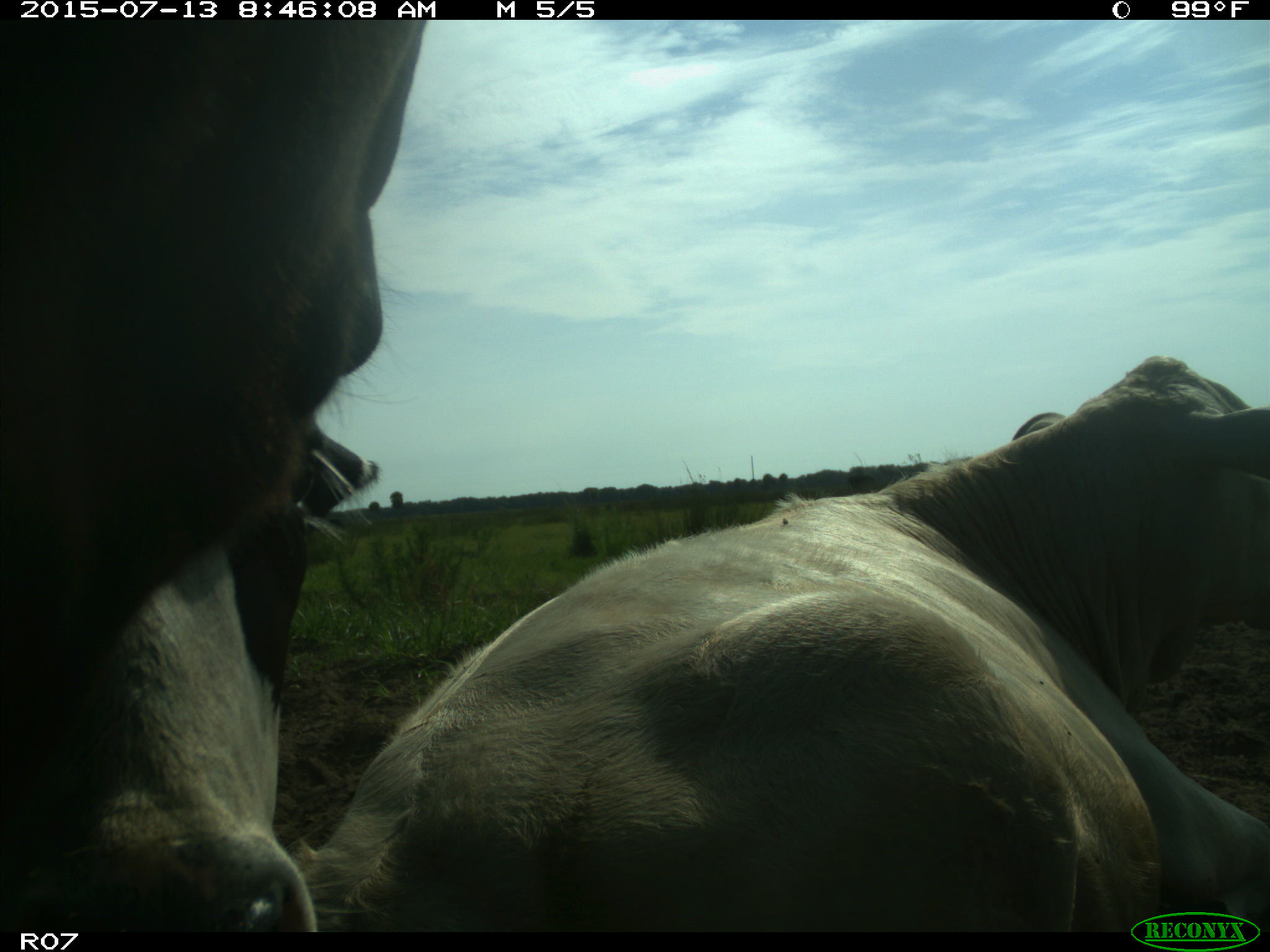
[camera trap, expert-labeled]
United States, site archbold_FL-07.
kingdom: Animalia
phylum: Chordata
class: Mammalia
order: Artiodactyla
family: Bovidae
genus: Bos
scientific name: Bos taurus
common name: domestic cow